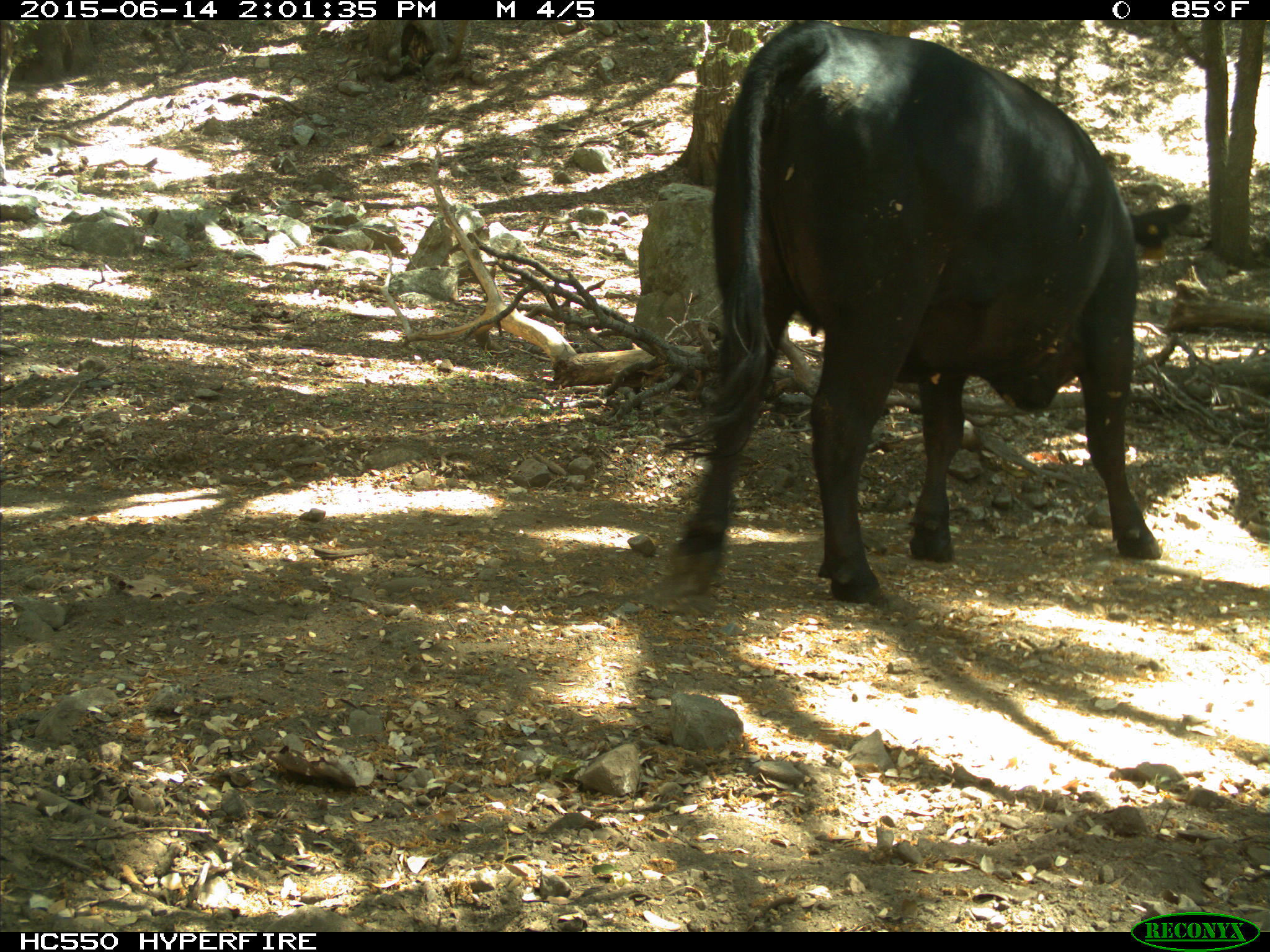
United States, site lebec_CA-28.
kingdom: Animalia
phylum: Chordata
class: Mammalia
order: Artiodactyla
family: Bovidae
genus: Bos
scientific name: Bos taurus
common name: domestic cow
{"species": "Bos taurus (domestic cow)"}